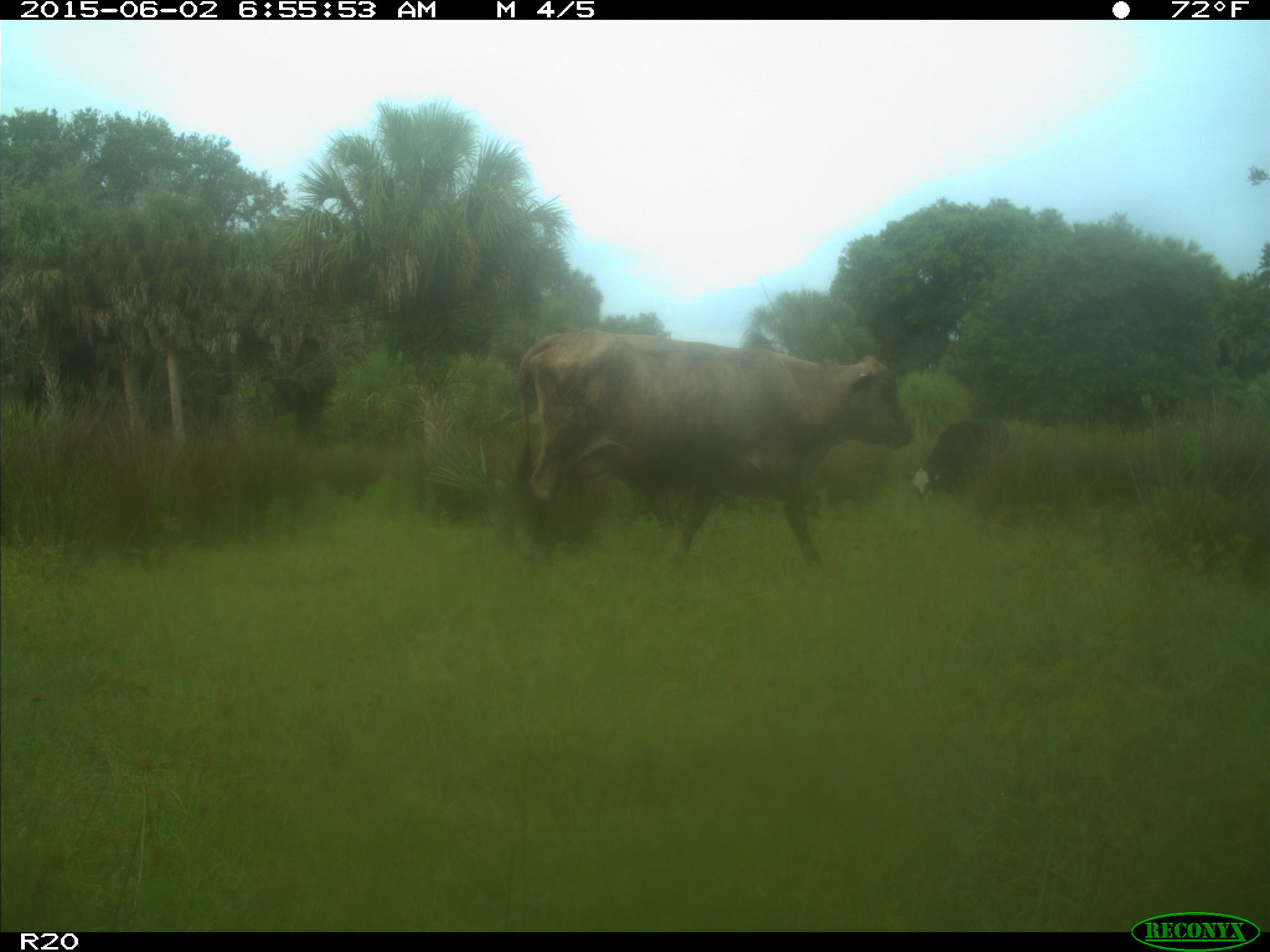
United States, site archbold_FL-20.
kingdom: Animalia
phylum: Chordata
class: Mammalia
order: Artiodactyla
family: Bovidae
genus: Bos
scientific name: Bos taurus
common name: domestic cow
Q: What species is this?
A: Bos taurus (domestic cow).